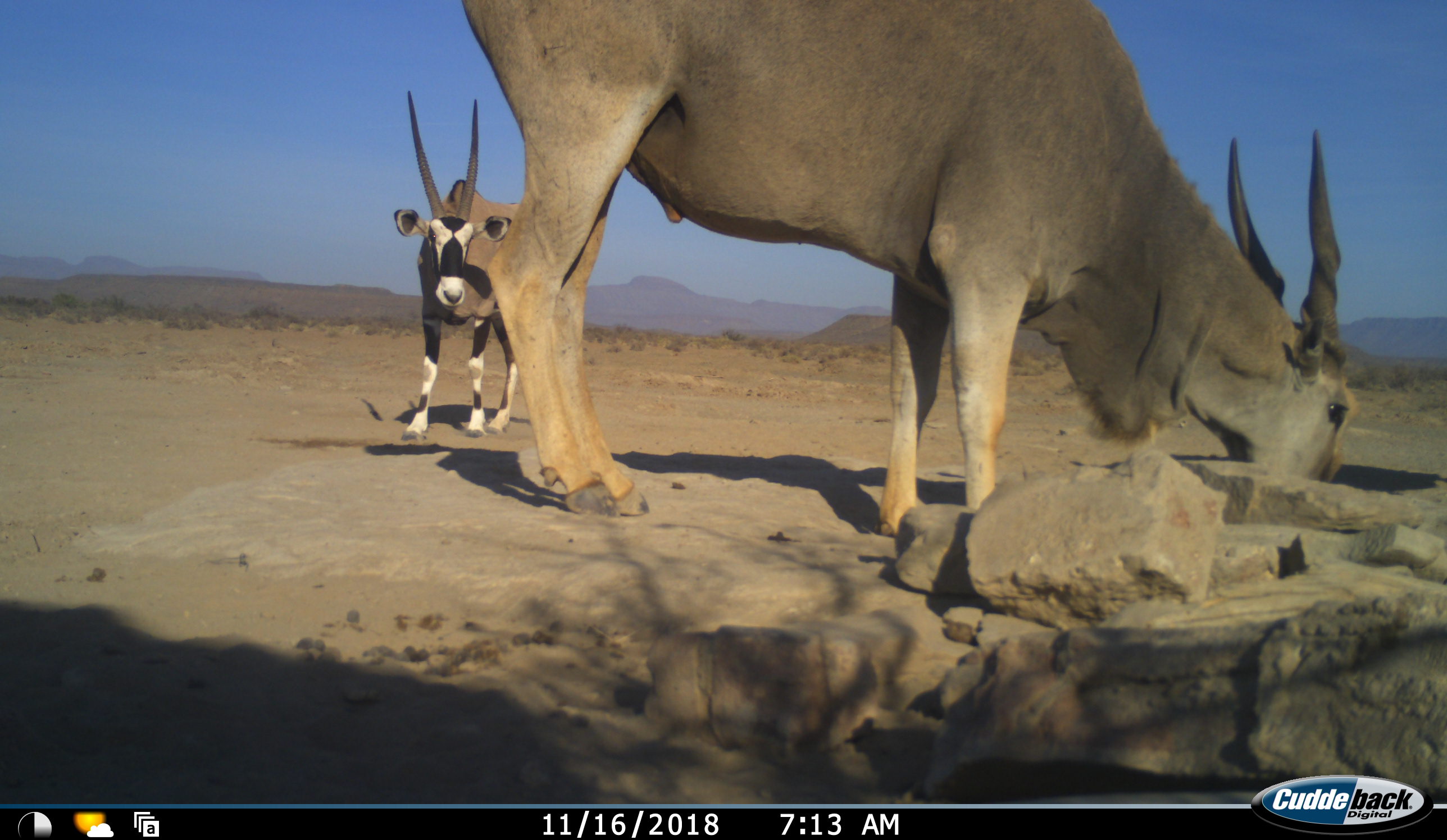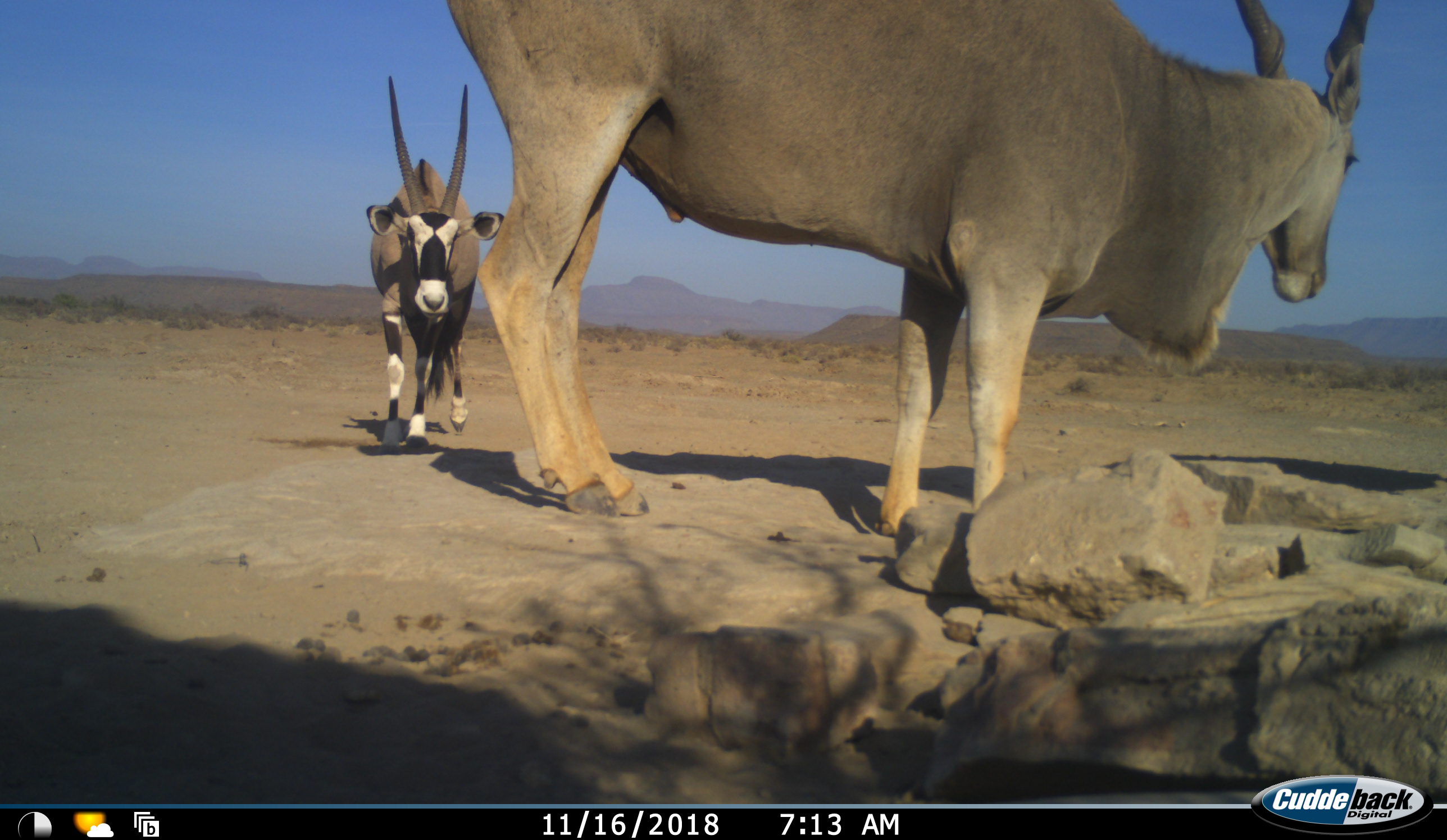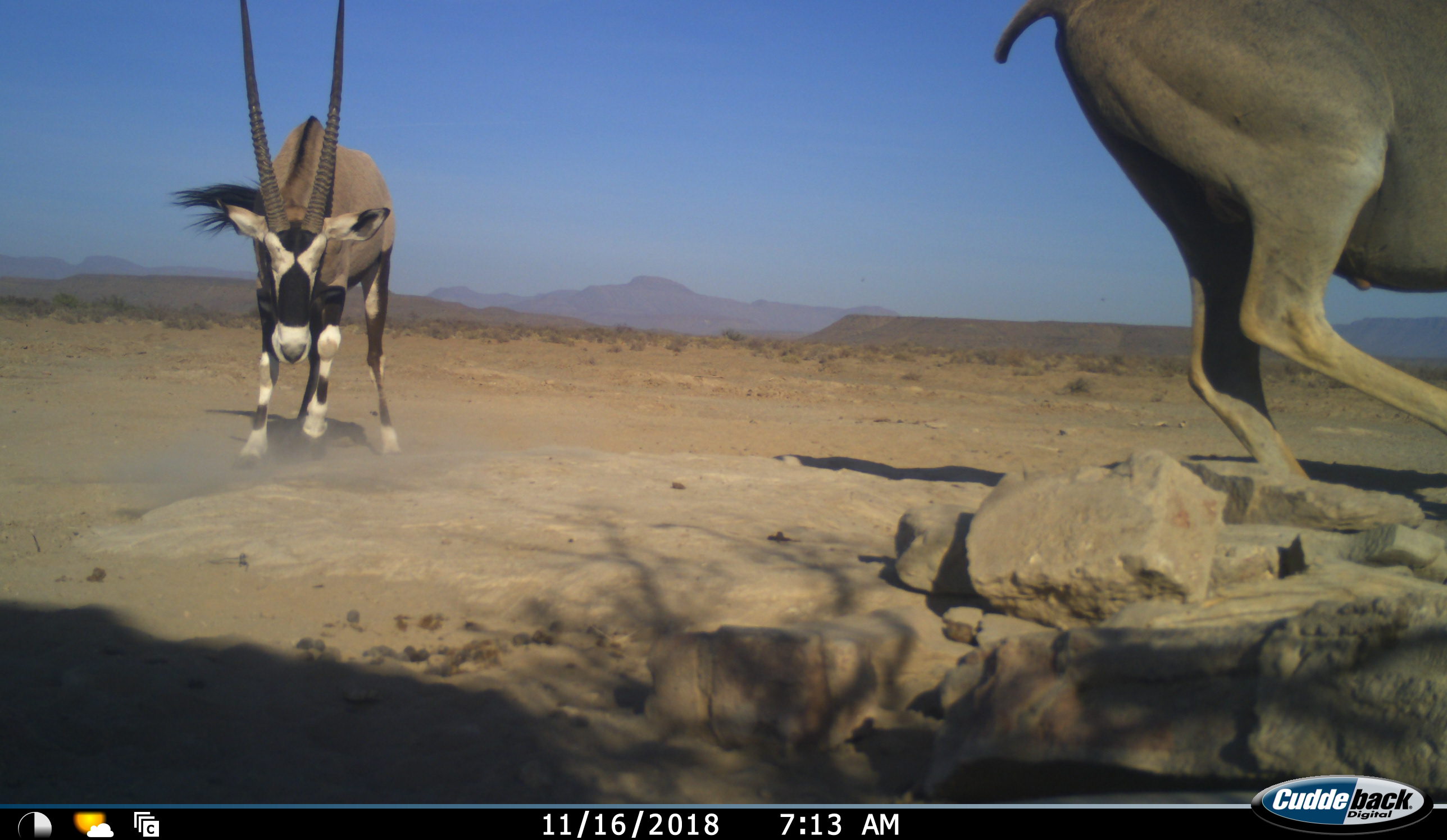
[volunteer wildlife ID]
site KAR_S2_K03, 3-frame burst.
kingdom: Animalia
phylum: Chordata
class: Mammalia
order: Artiodactyla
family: Bovidae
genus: Tragelaphus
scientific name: Tragelaphus oryx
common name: eland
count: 1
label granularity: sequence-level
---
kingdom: Animalia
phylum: Chordata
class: Mammalia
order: Artiodactyla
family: Bovidae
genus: Oryx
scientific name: Oryx gazella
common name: gemsbok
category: oryx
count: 1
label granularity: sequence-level